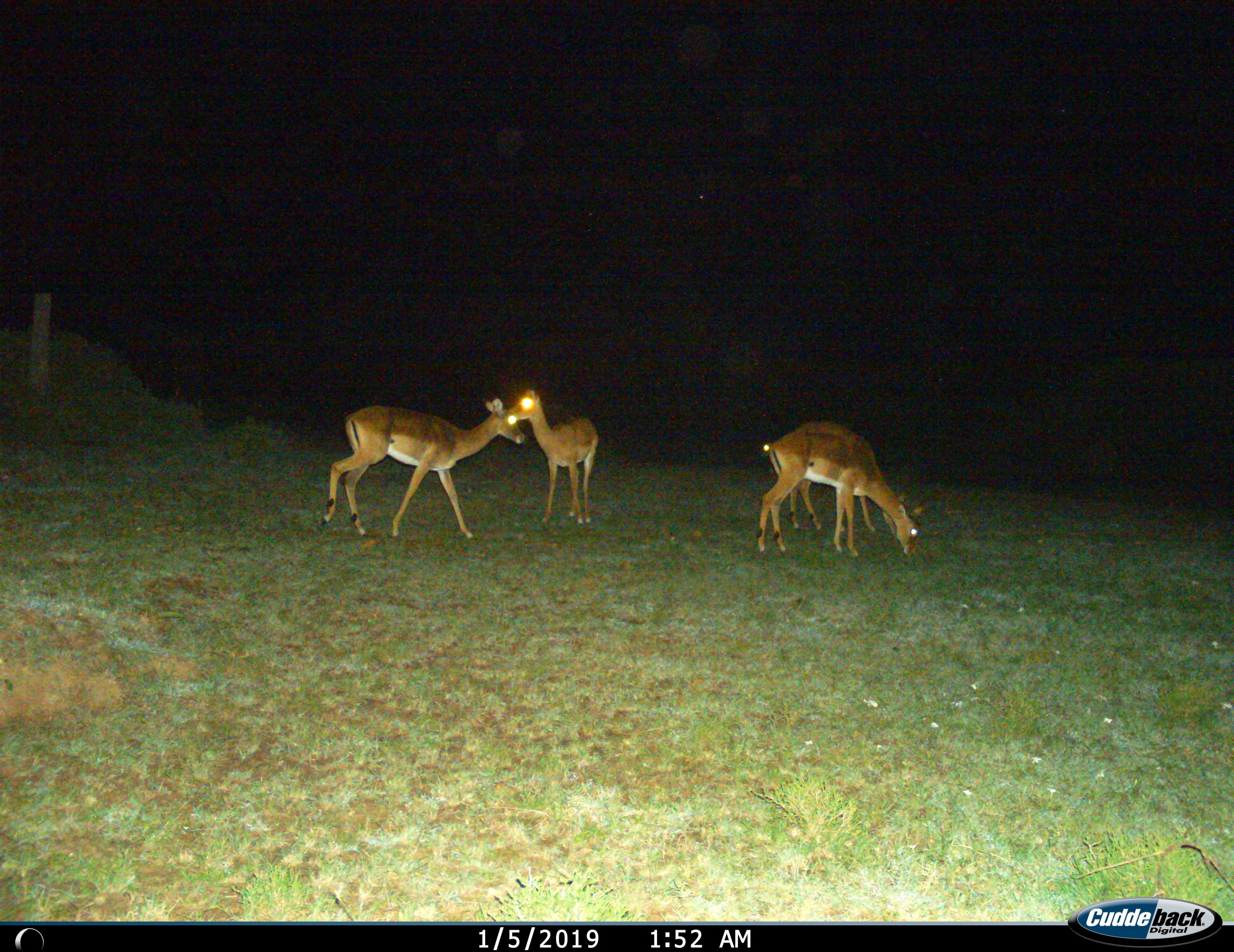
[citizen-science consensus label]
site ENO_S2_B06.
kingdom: Animalia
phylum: Chordata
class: Mammalia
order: Artiodactyla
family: Bovidae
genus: Aepyceros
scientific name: Aepyceros melampus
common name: impala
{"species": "impala (Aepyceros melampus)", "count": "4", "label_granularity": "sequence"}